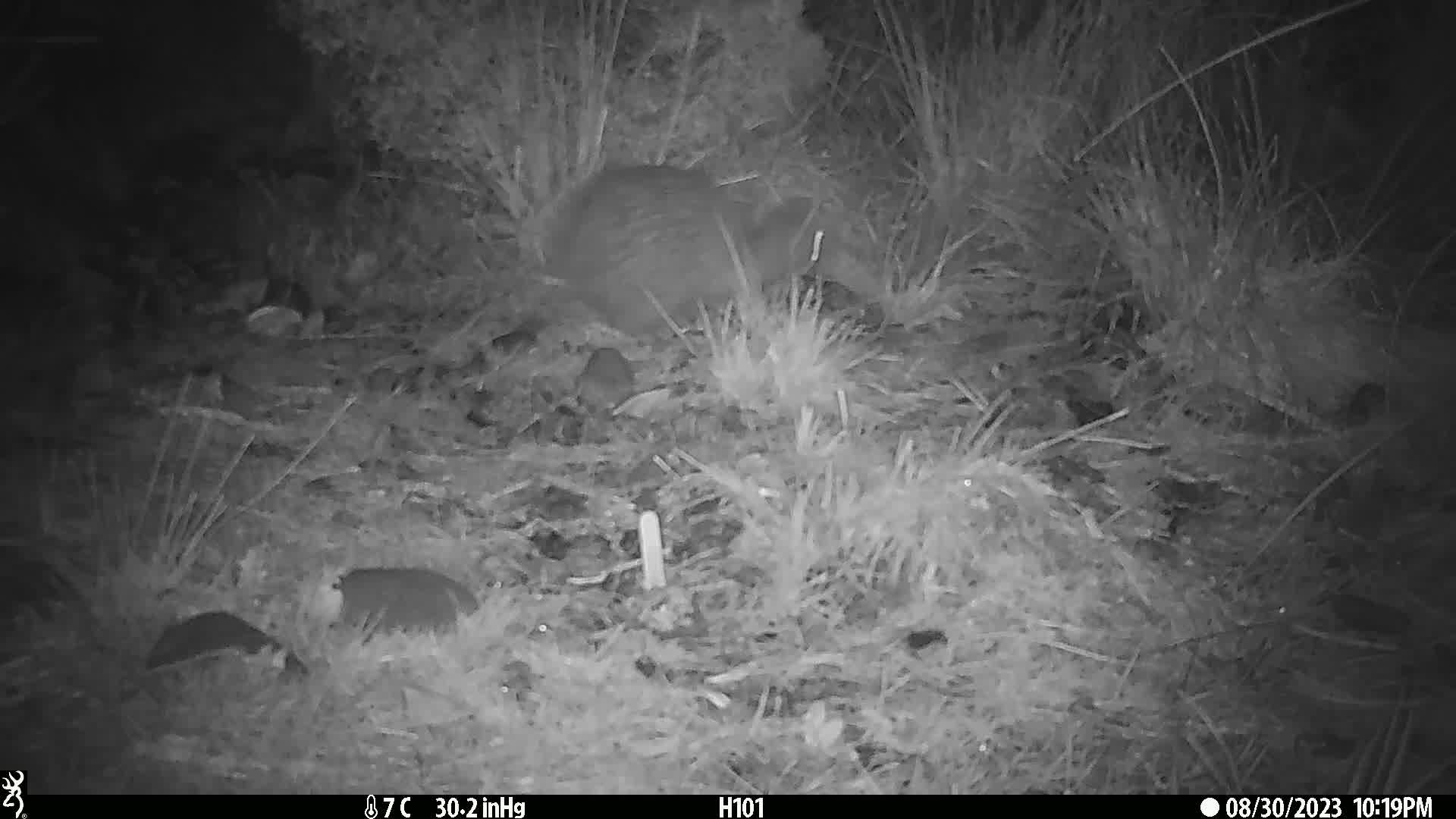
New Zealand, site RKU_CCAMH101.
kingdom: Animalia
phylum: Chordata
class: Aves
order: Apterygiformes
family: Apterygidae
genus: Apteryx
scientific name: Apteryx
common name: kiwi